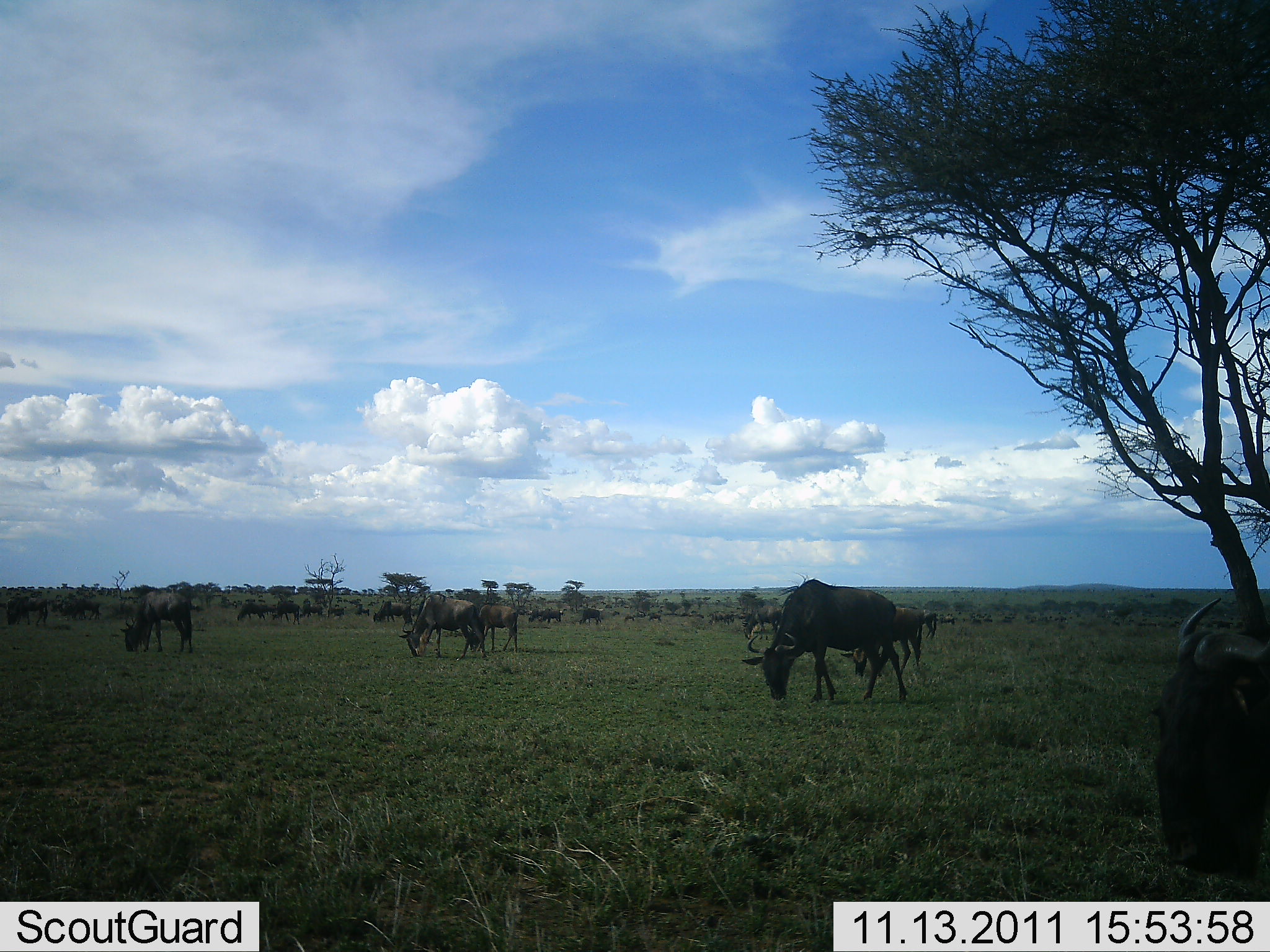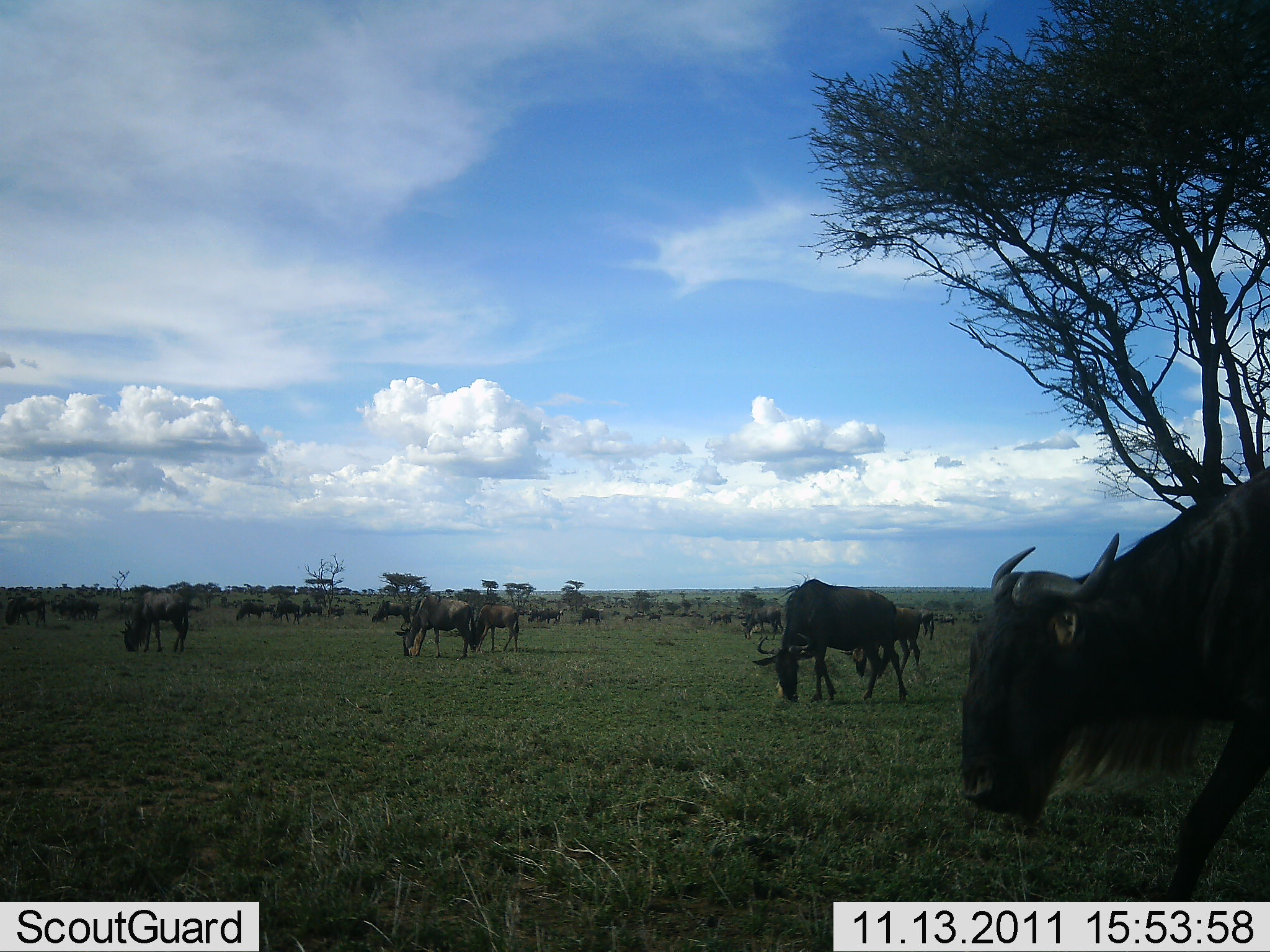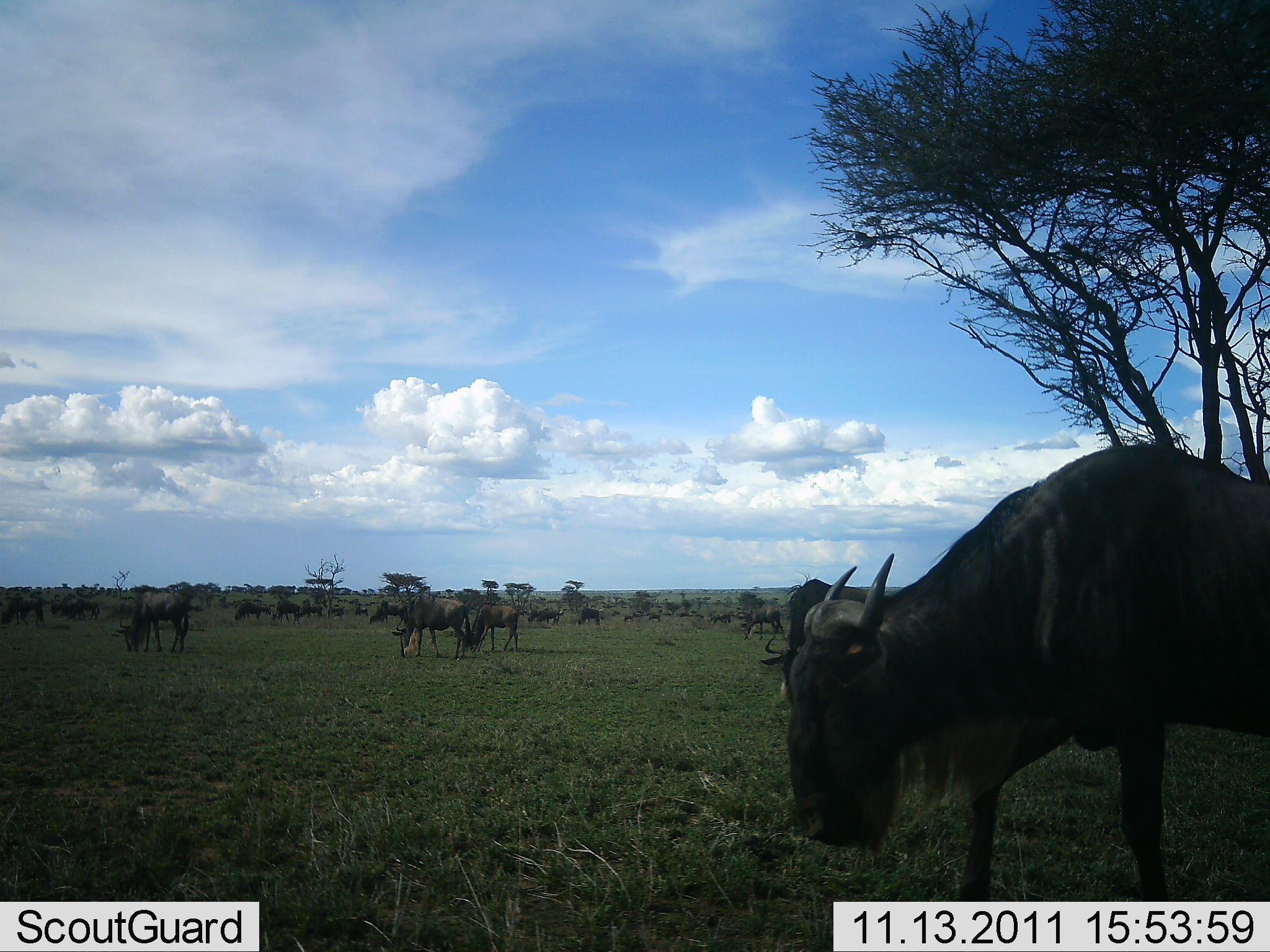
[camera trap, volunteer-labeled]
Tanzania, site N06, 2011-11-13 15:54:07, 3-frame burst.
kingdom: Animalia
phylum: Chordata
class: Mammalia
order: Artiodactyla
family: Bovidae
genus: Connochaetes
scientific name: Connochaetes taurinus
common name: blue wildebeest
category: wildebeest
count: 11-50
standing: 45%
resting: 0%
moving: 36%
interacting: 9%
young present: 0%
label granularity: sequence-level